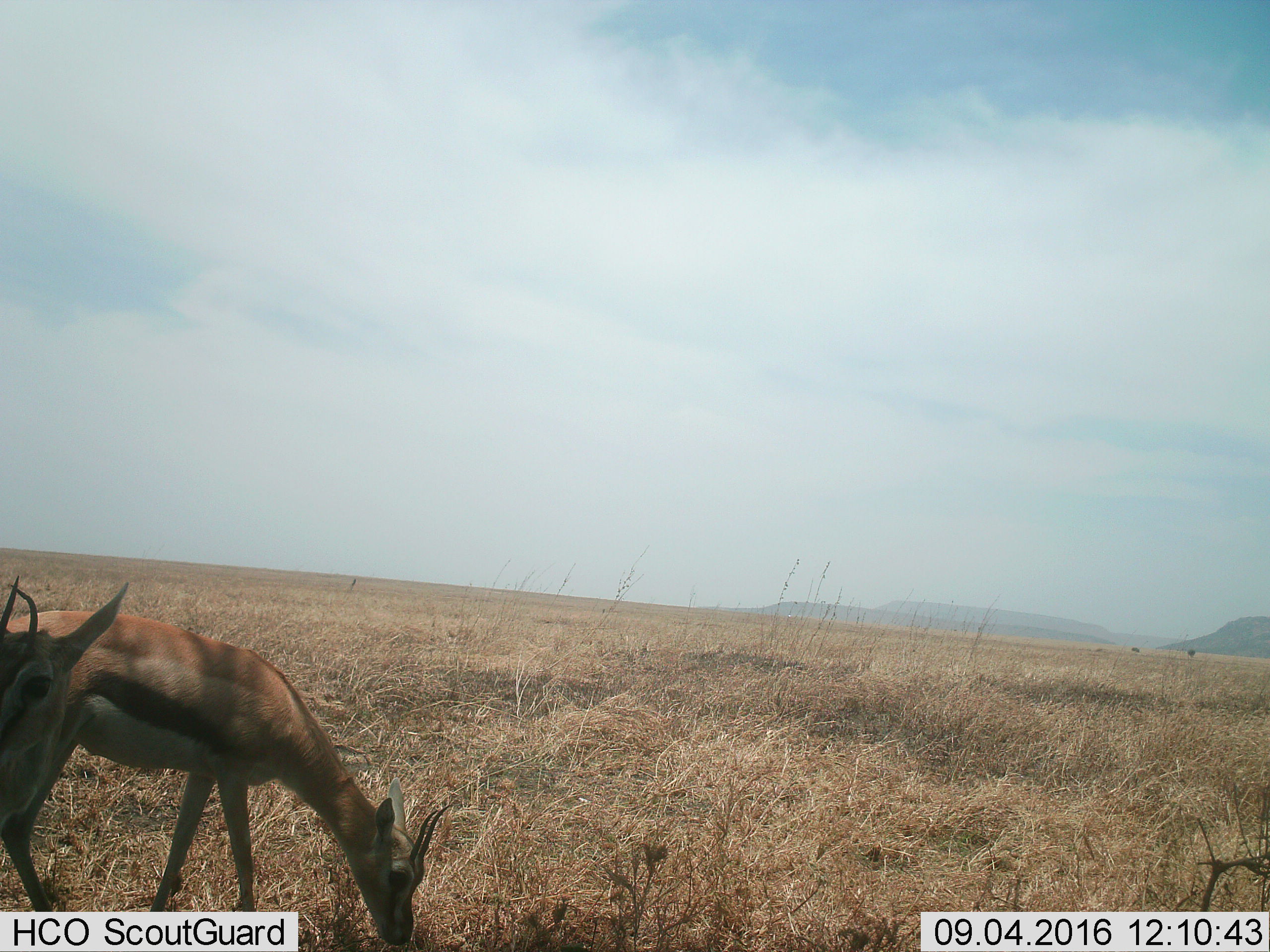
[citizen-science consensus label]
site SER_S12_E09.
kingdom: Animalia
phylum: Chordata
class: Mammalia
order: Artiodactyla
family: Bovidae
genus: Eudorcas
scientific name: Eudorcas thomsonii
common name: thomson's gazelle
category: gazellethomsons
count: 2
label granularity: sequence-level